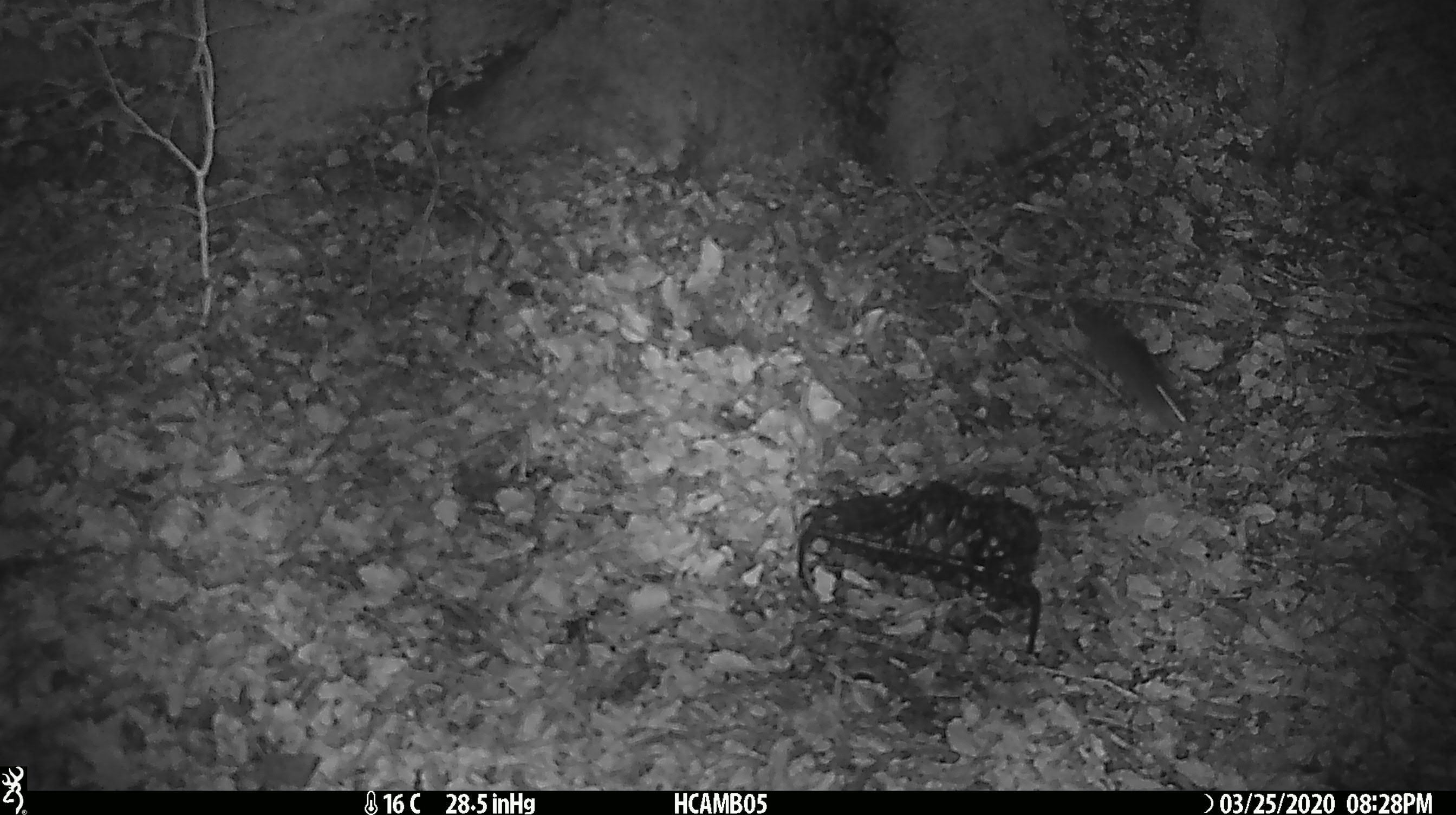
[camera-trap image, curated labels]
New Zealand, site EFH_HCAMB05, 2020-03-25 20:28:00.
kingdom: Animalia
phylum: Chordata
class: Mammalia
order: Rodentia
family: Muridae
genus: Mus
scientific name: Mus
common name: mouse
Mouse (Mus).